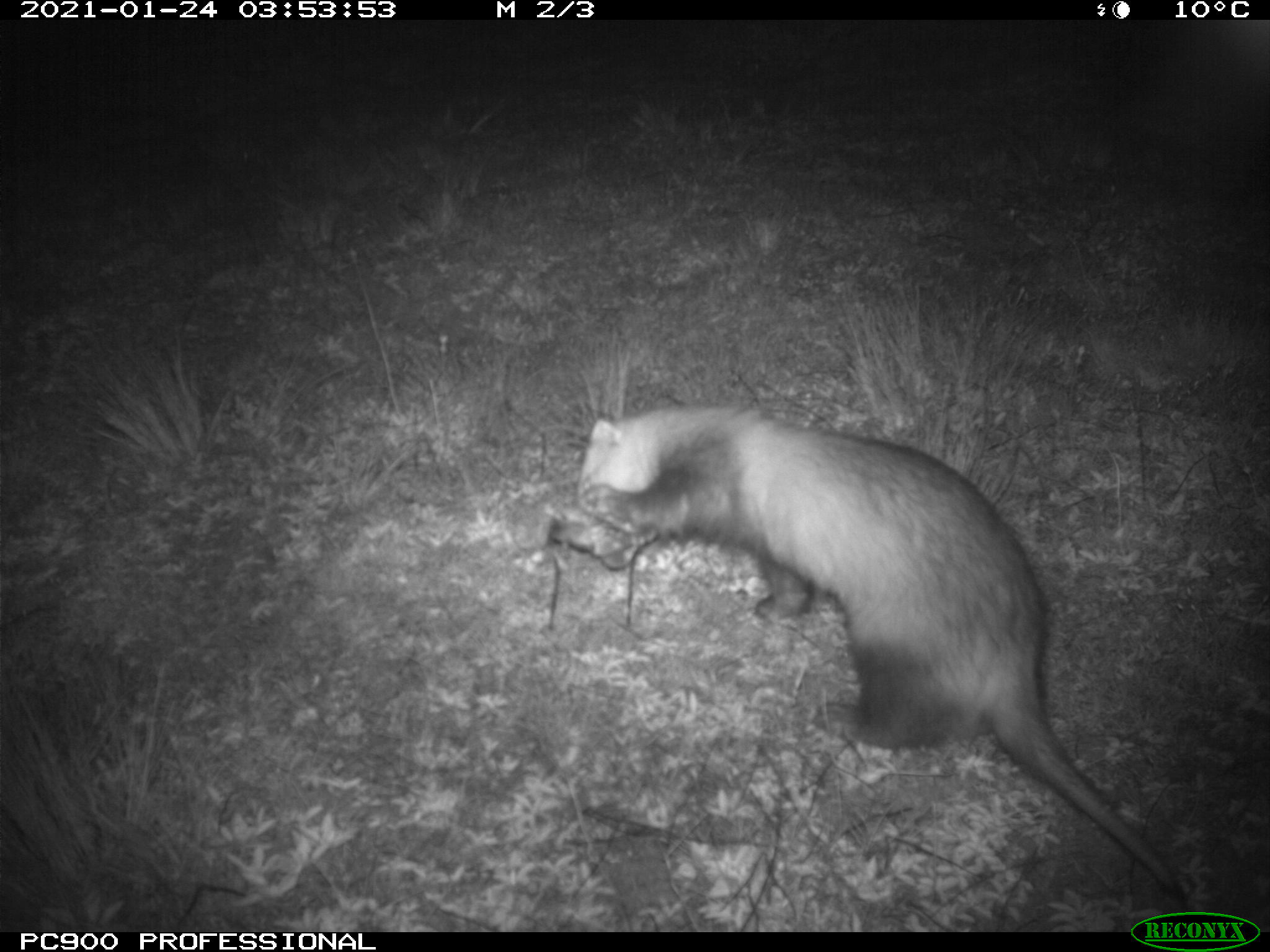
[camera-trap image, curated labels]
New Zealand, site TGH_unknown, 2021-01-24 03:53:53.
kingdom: Animalia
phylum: Chordata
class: Mammalia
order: Carnivora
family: Mustelidae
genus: Mustela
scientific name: Mustela furo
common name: ferret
Ferret (Mustela furo).